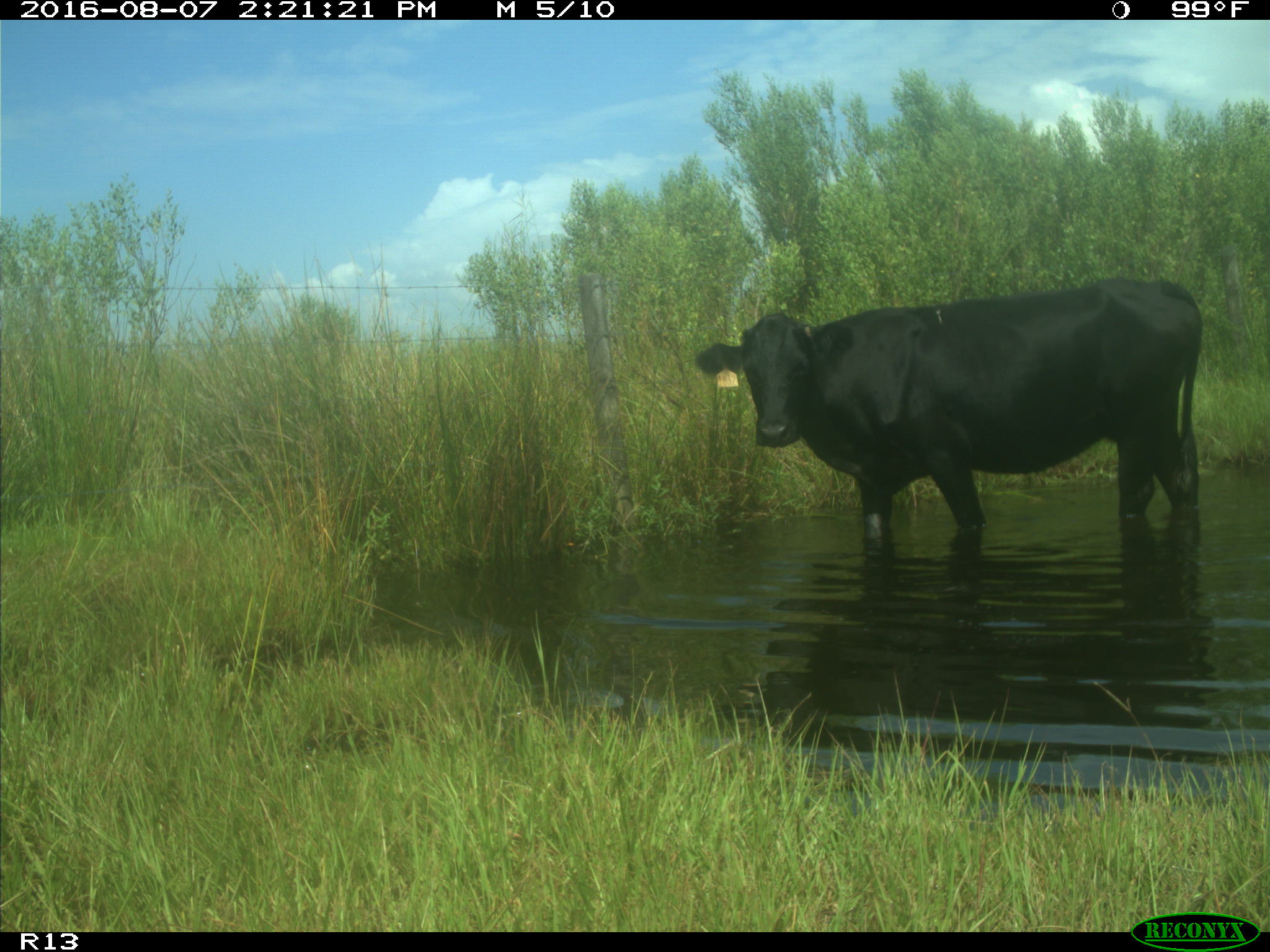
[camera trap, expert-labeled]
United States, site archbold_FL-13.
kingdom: Animalia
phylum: Chordata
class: Mammalia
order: Artiodactyla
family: Bovidae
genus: Bos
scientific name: Bos taurus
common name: domestic cow